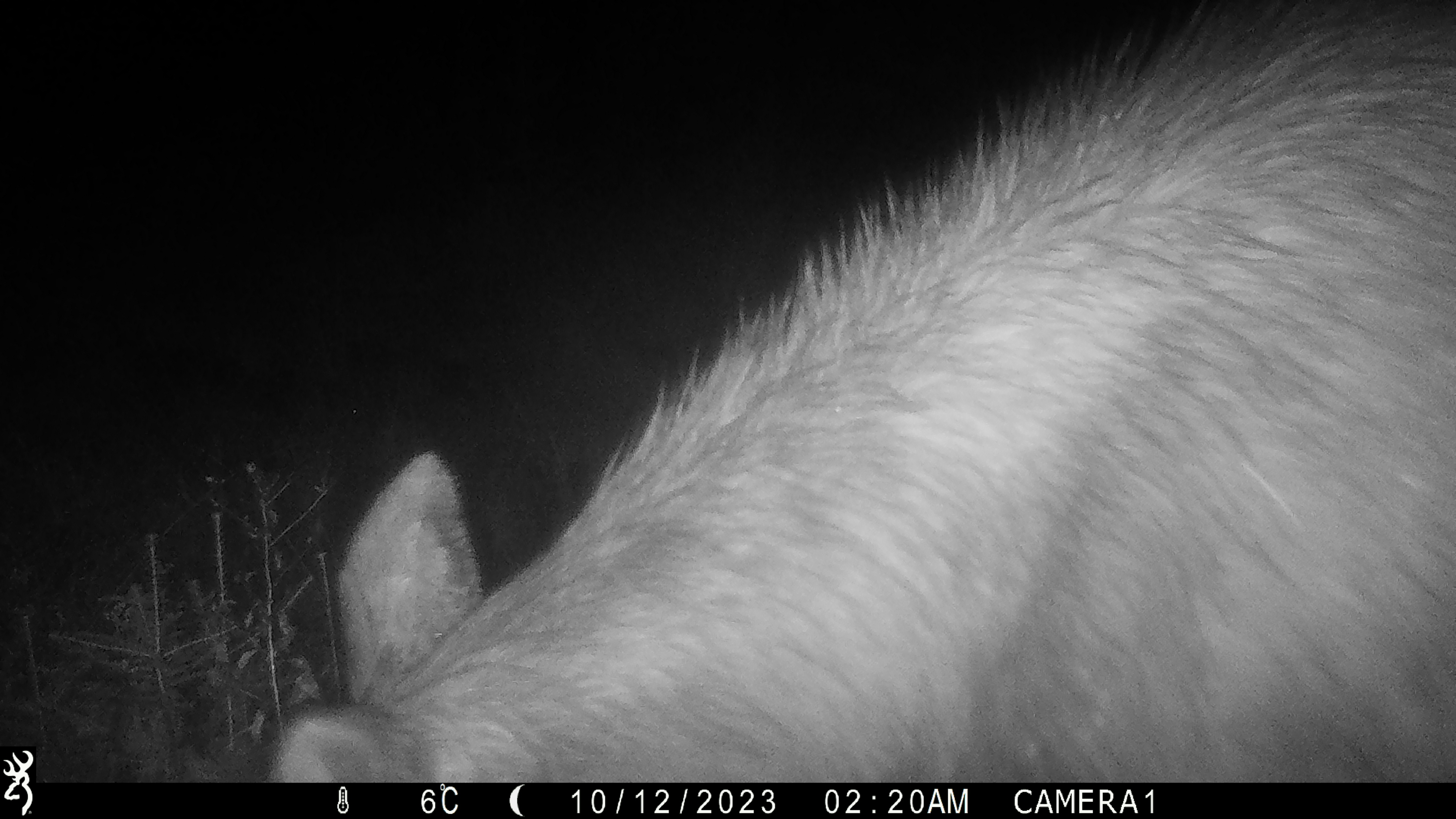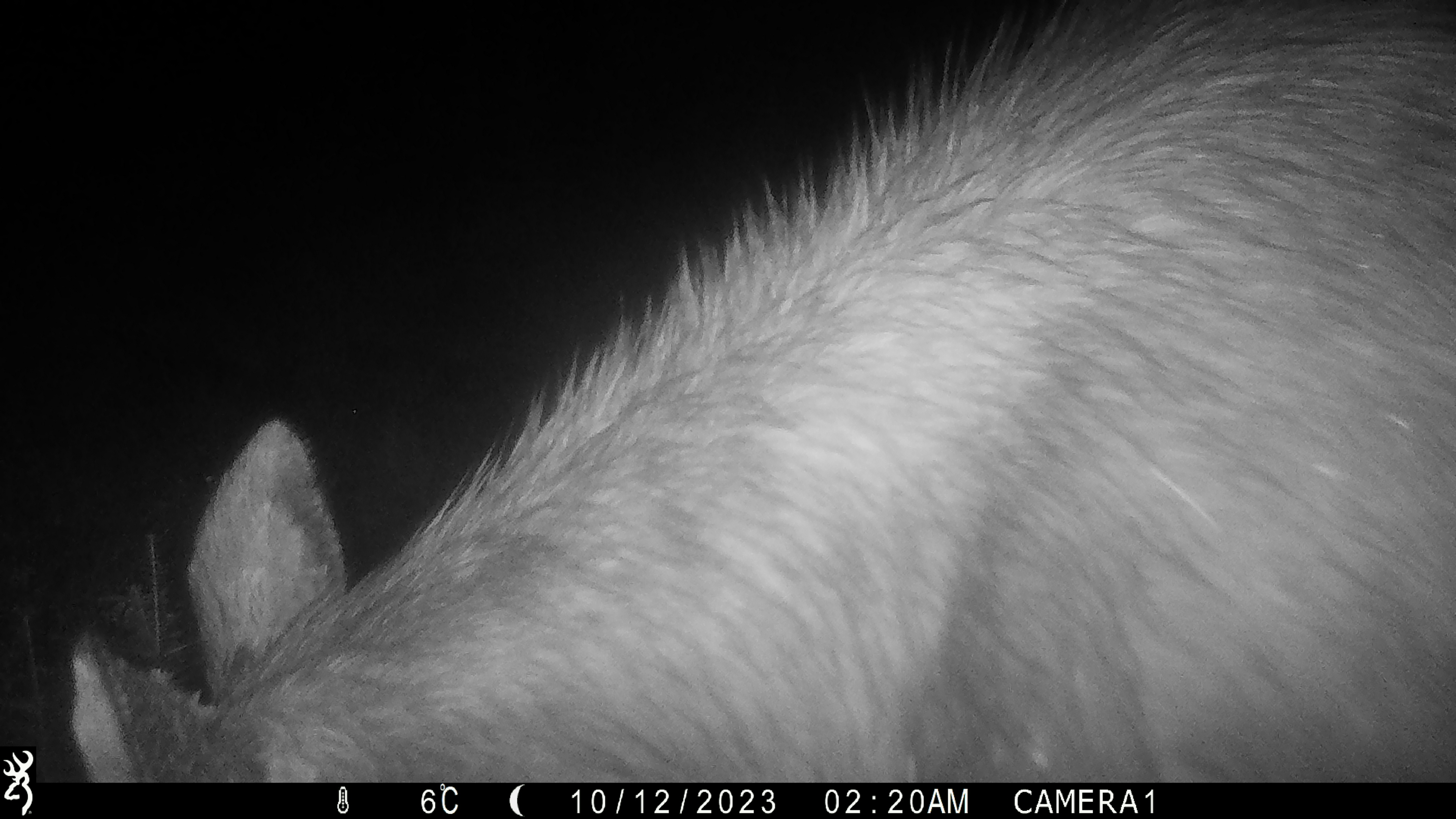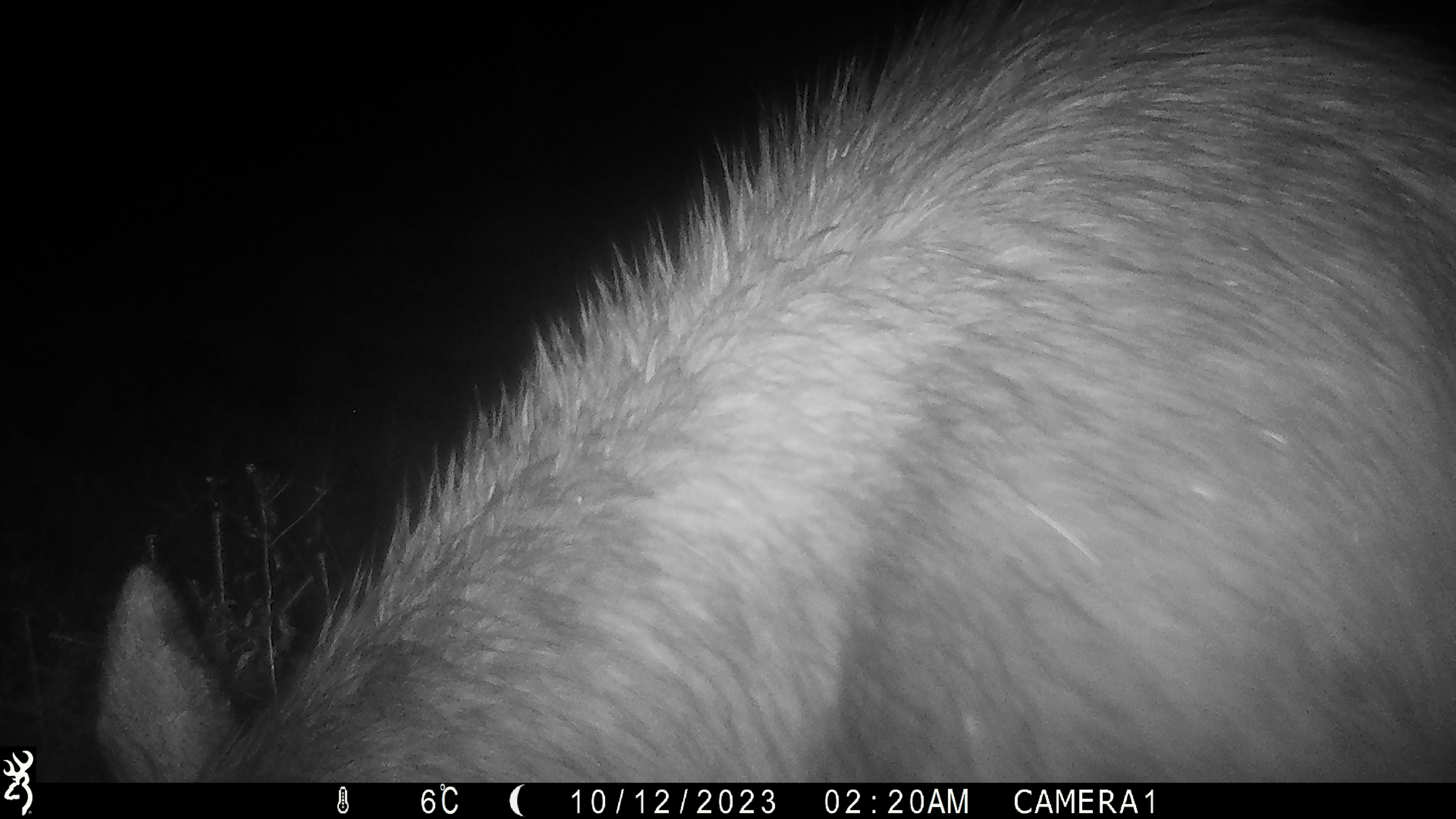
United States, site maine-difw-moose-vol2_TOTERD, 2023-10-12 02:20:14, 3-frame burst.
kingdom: Animalia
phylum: Chordata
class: Mammalia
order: Artiodactyla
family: Cervidae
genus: Alces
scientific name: Alces alces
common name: moose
Moose (Alces alces).